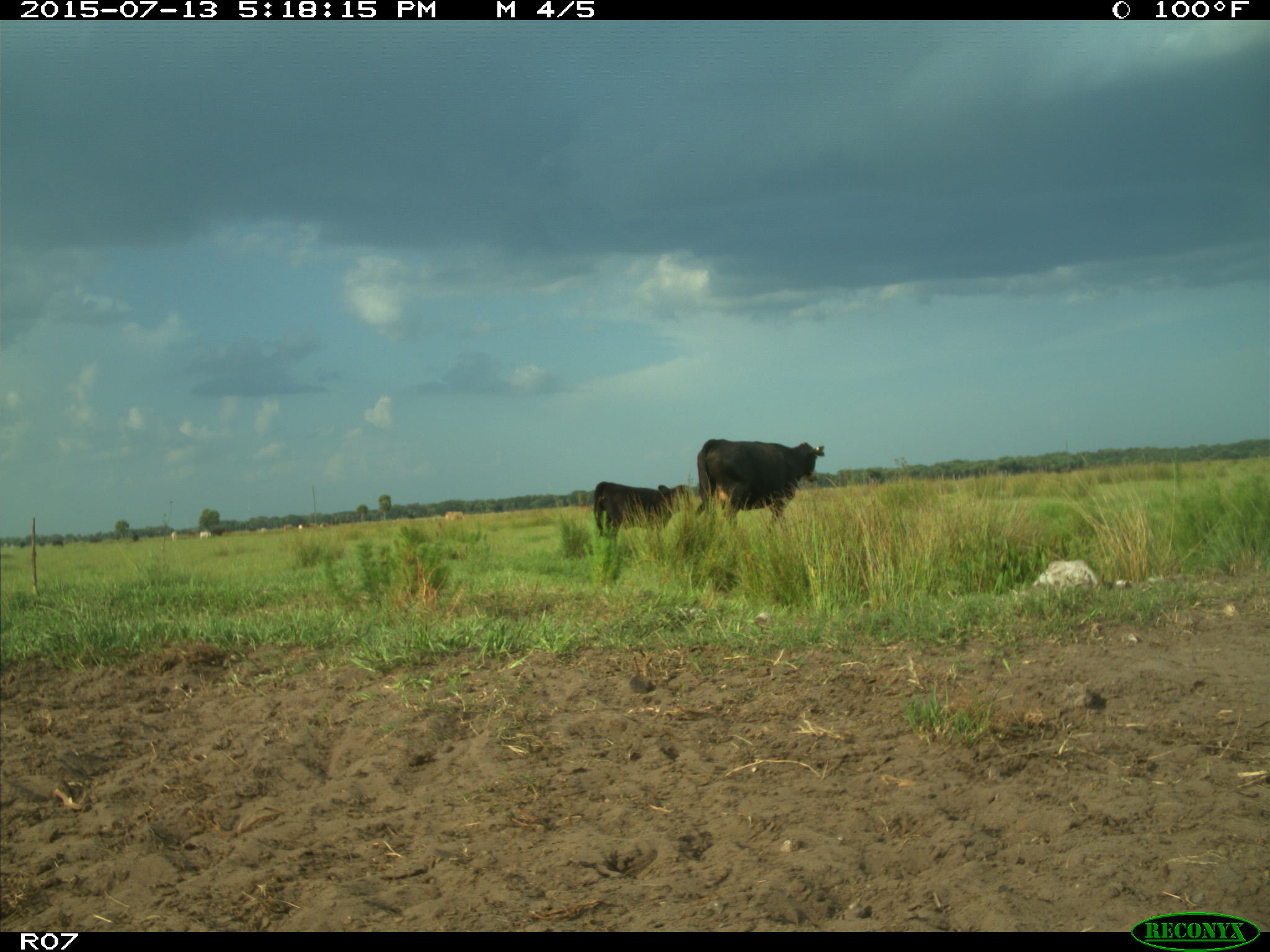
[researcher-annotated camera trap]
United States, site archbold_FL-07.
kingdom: Animalia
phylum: Chordata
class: Mammalia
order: Artiodactyla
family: Bovidae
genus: Bos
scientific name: Bos taurus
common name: domestic cow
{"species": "Bos taurus (domestic cow)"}